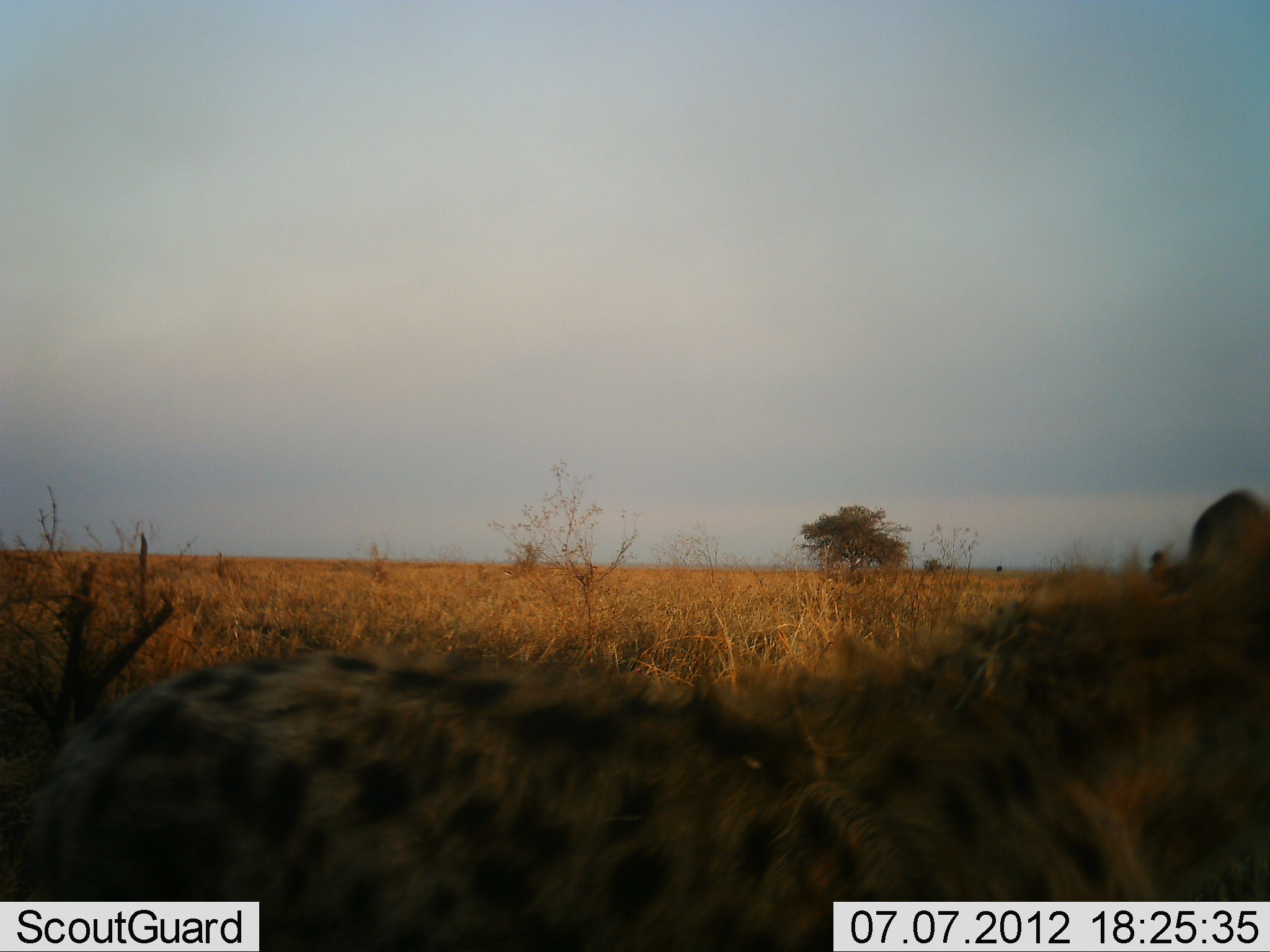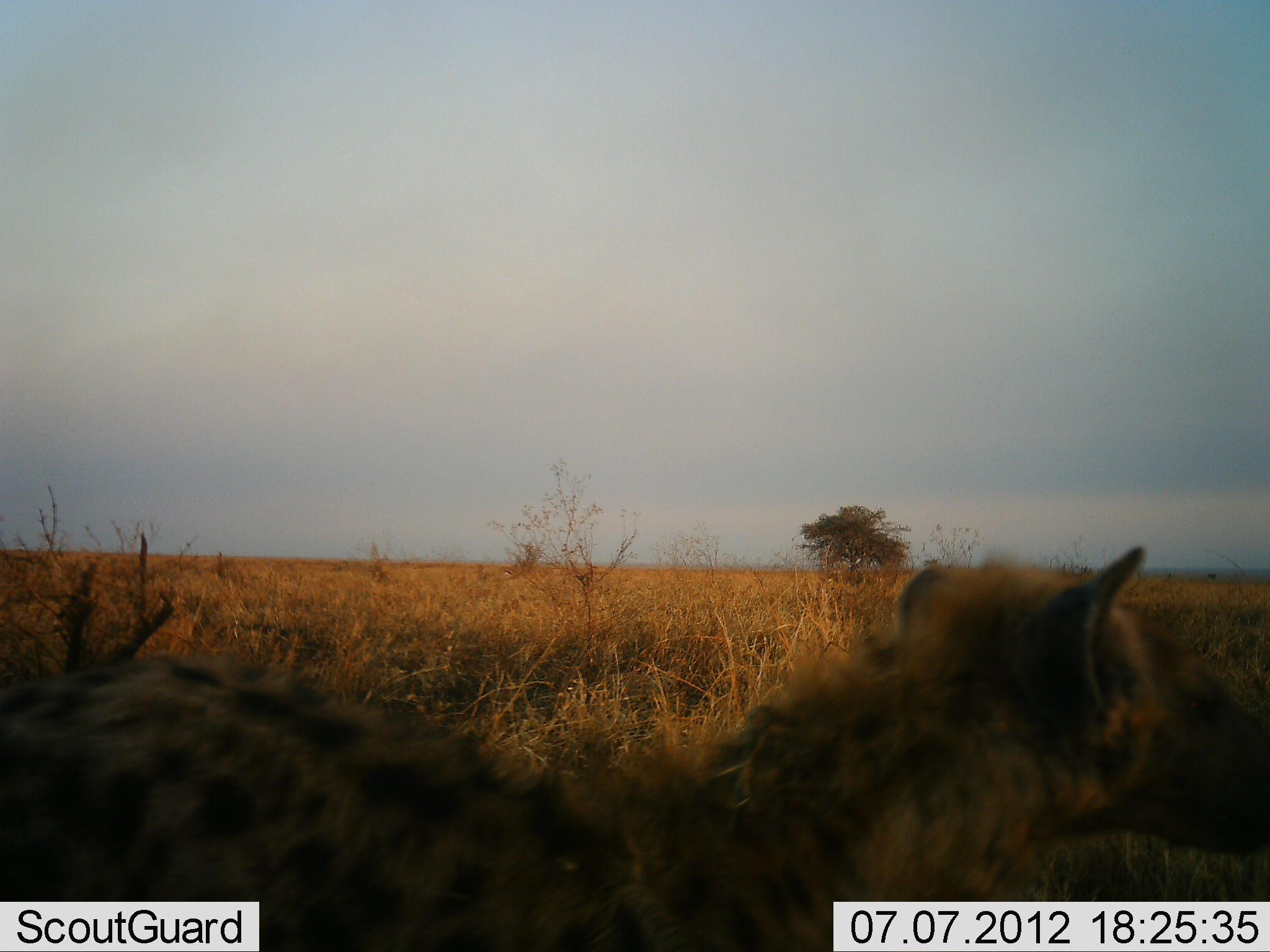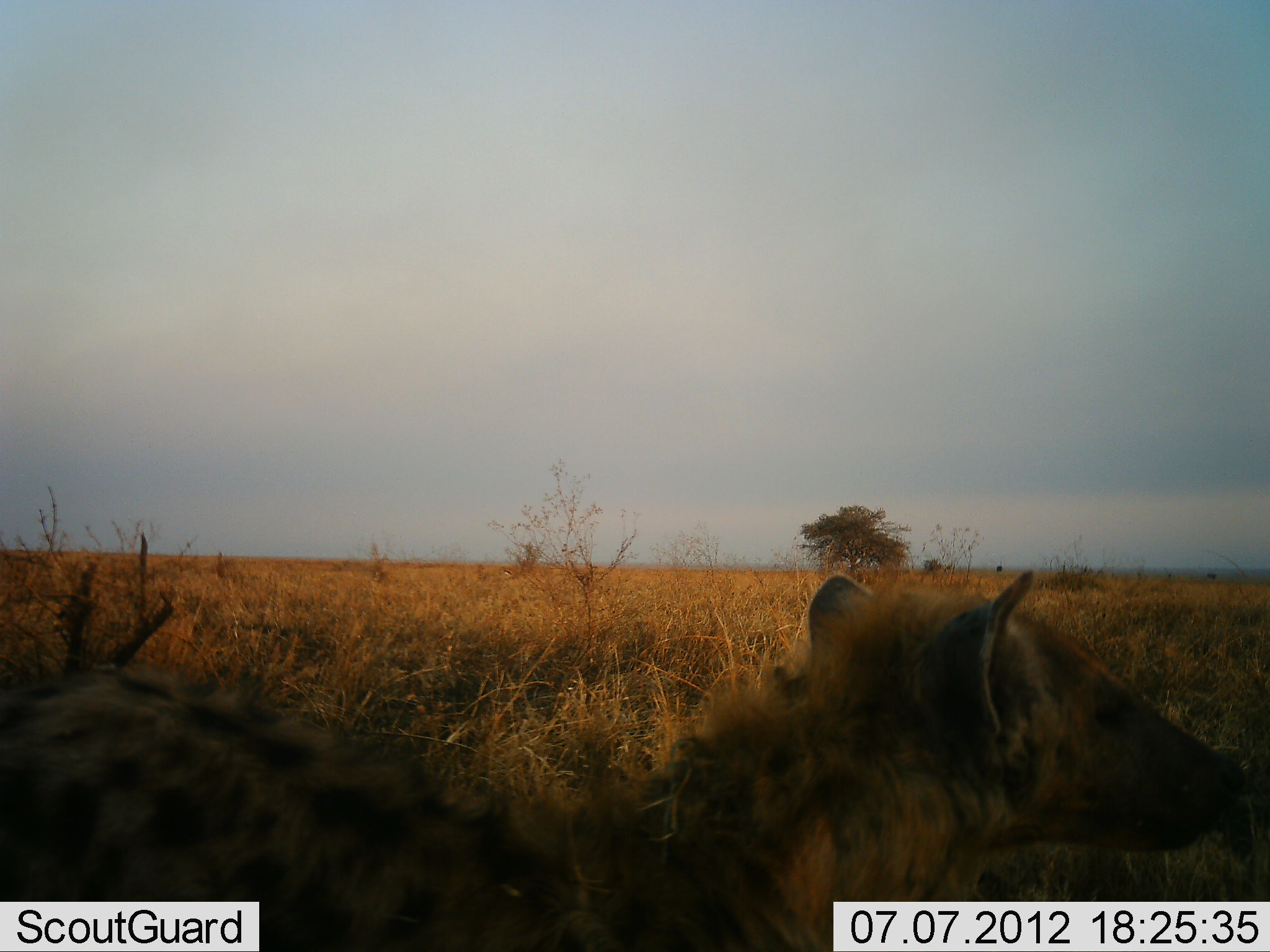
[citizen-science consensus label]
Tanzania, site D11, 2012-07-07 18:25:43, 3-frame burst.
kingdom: Animalia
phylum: Chordata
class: Mammalia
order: Carnivora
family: Hyaenidae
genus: Crocuta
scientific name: Crocuta crocuta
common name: spotted hyena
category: hyenaspotted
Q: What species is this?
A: Hyenaspotted (spotted hyena) (Crocuta crocuta).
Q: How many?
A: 1.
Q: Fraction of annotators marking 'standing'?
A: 40%.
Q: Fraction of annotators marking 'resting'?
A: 0%.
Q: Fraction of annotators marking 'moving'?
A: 60%.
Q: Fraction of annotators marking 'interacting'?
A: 0%.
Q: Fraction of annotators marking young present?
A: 0%.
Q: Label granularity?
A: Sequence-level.